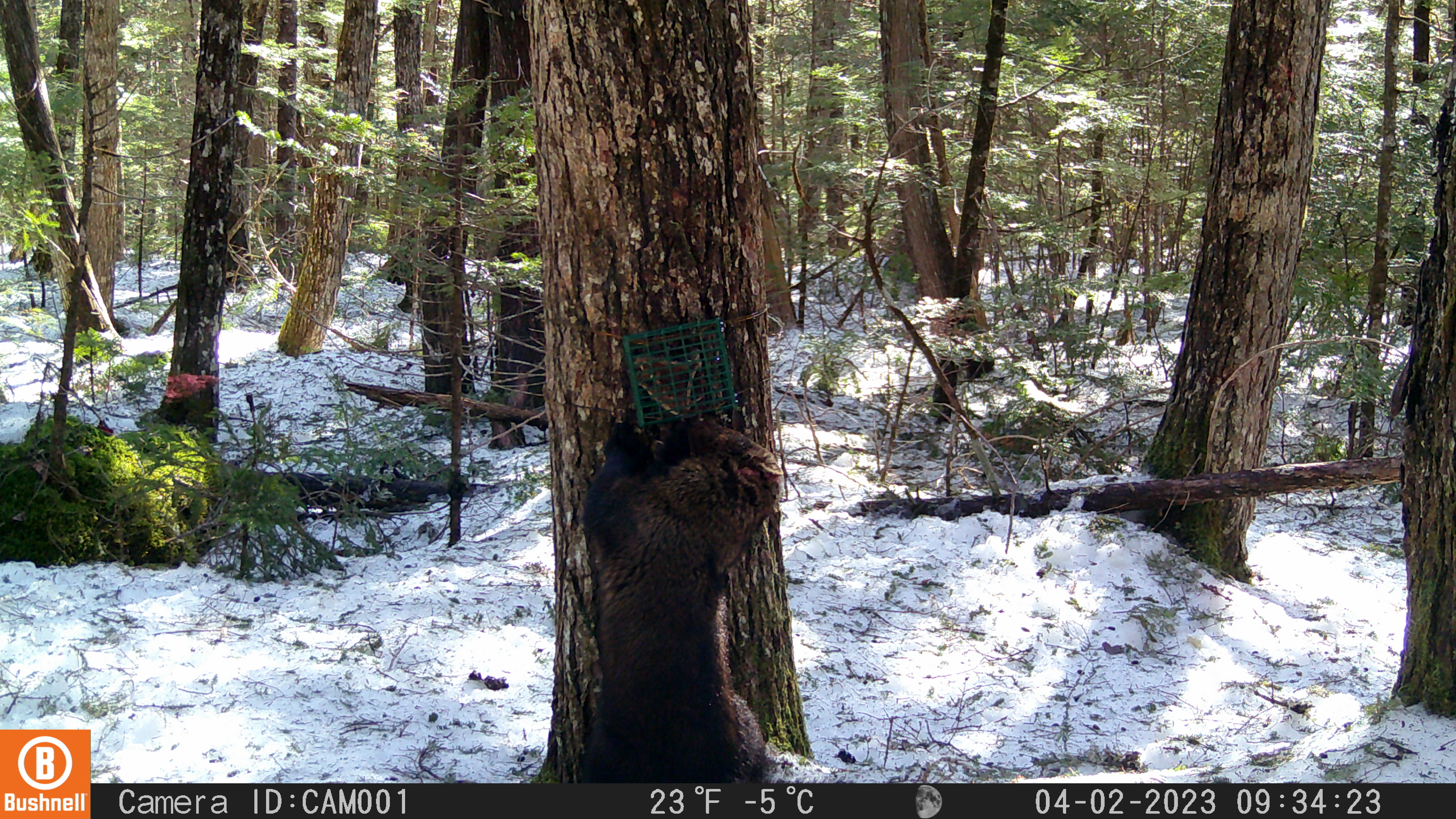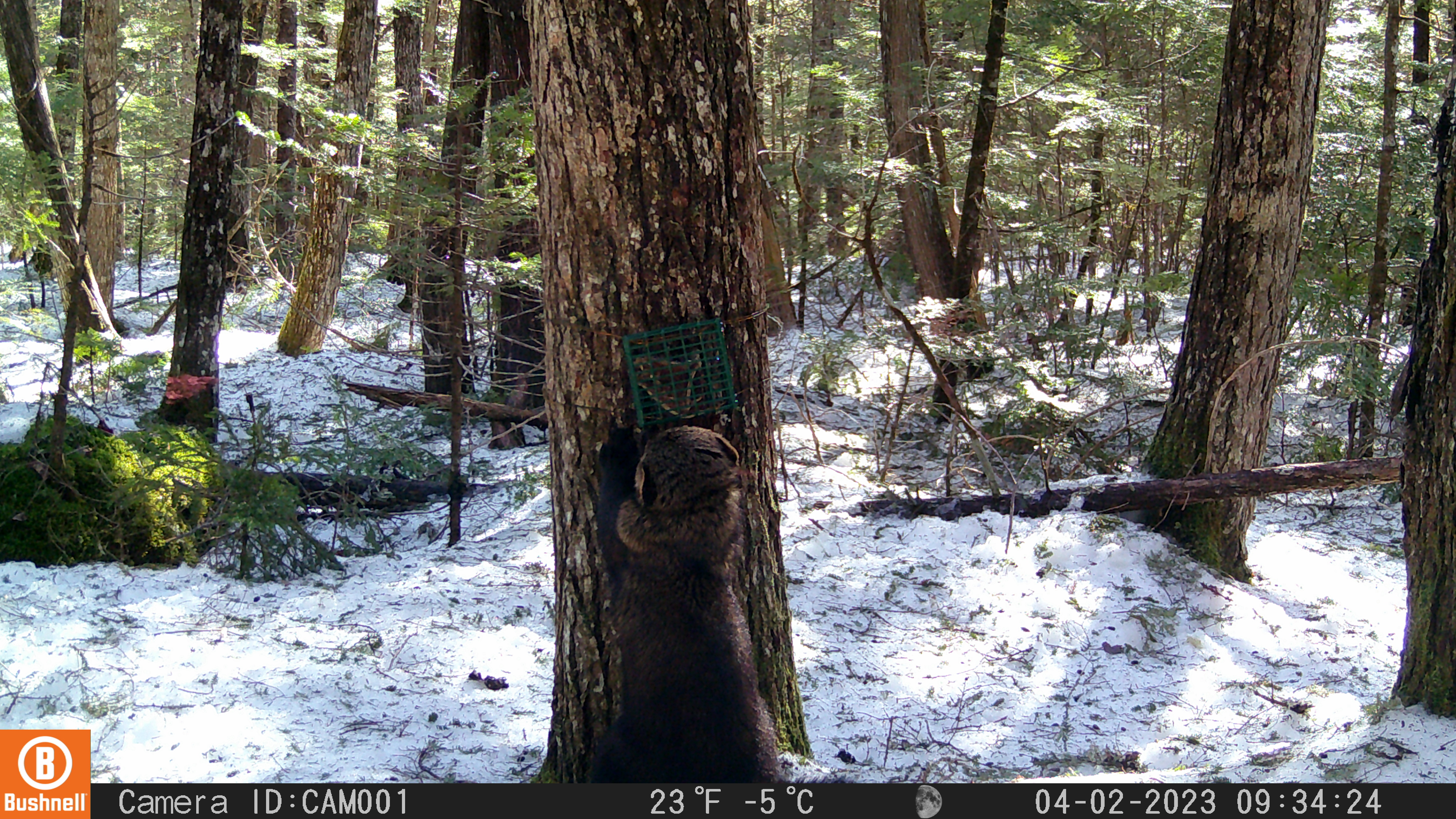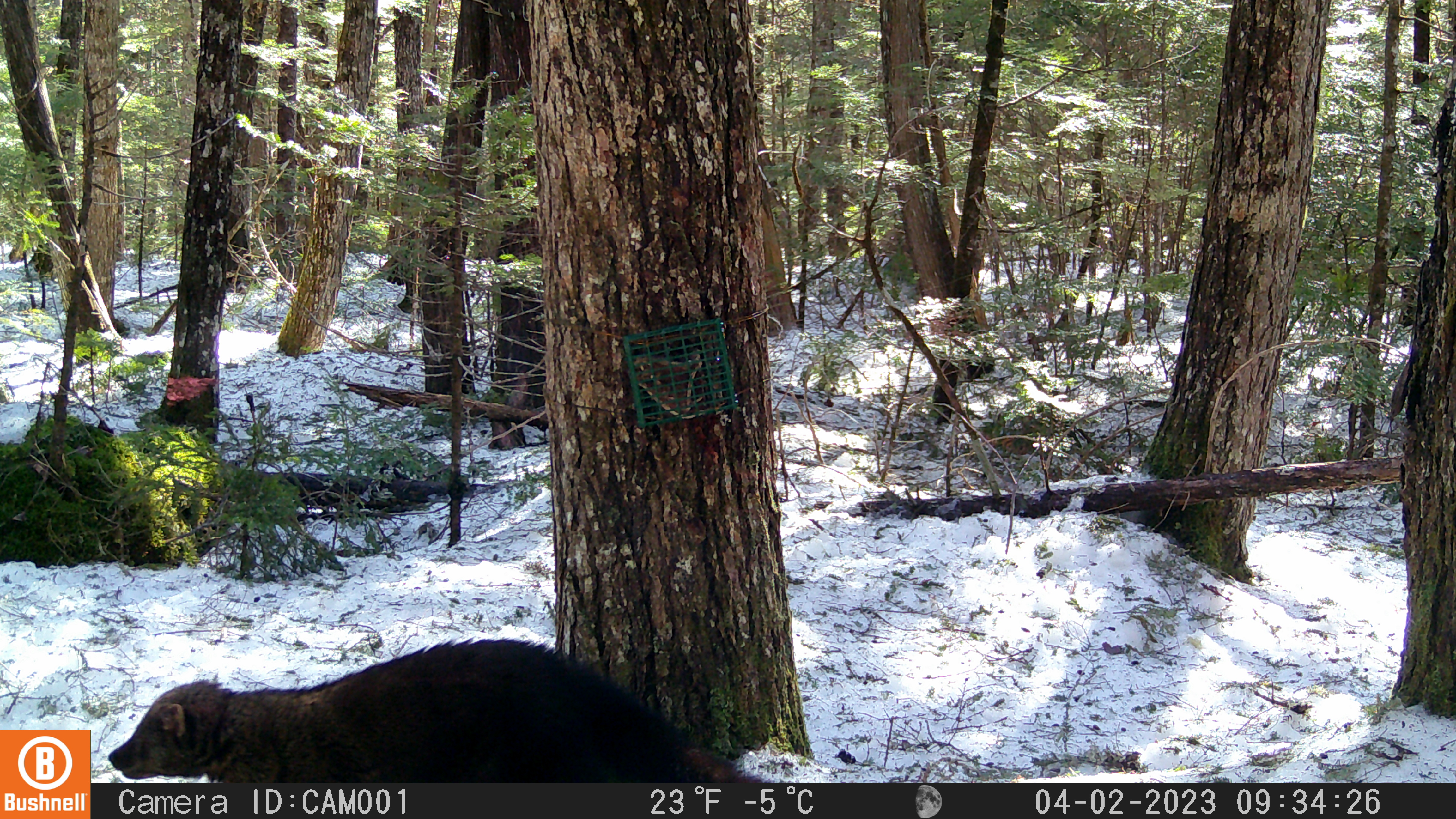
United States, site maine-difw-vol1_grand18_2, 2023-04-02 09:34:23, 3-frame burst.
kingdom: Animalia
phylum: Chordata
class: Mammalia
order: Carnivora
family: Mustelidae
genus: Pekania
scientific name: Pekania pennanti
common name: fisher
Fisher (Pekania pennanti).